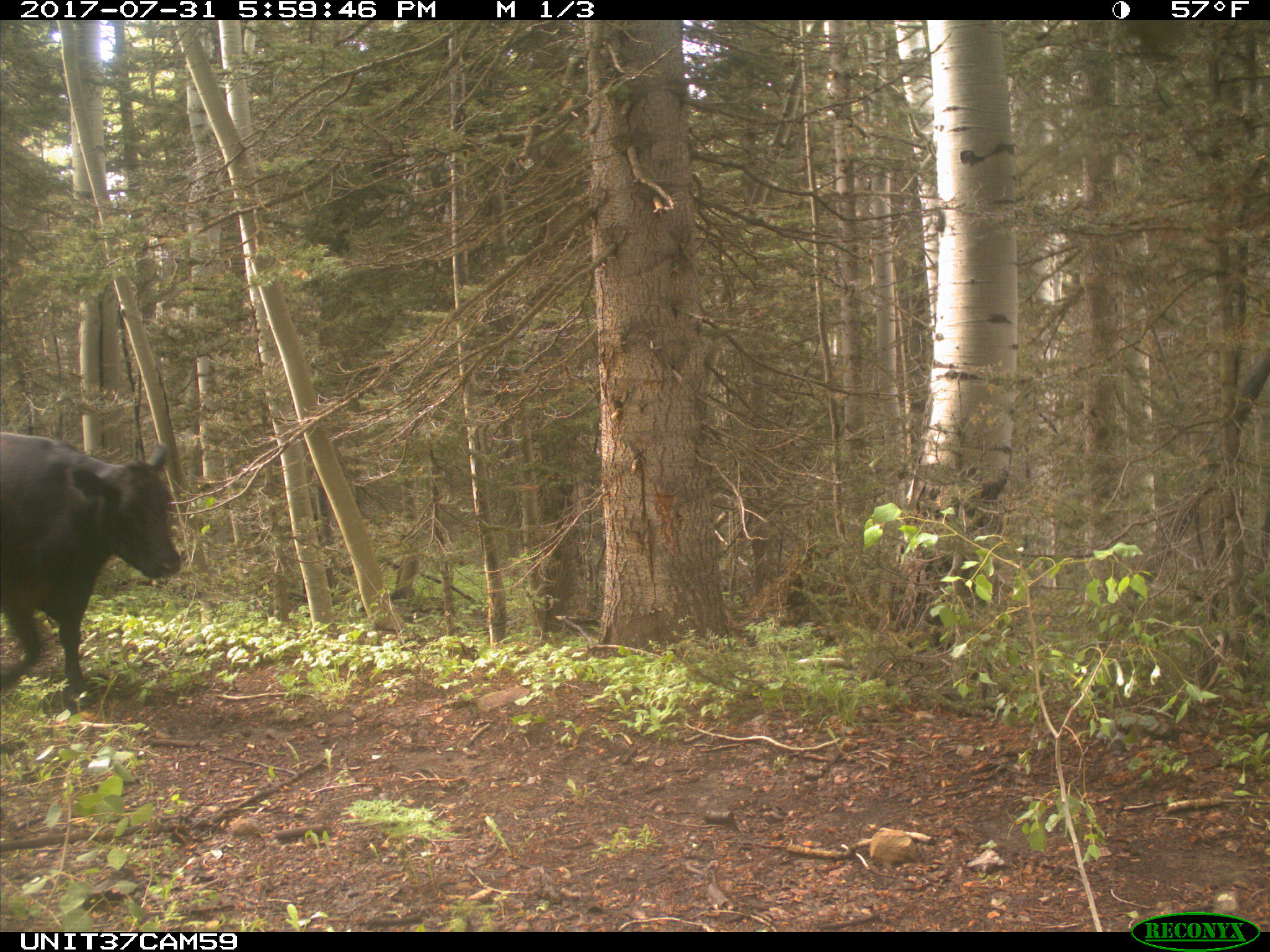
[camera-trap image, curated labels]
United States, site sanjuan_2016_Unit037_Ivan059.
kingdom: Animalia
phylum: Chordata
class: Mammalia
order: Artiodactyla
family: Bovidae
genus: Bos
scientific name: Bos taurus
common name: domestic cow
Bos taurus (domestic cow).